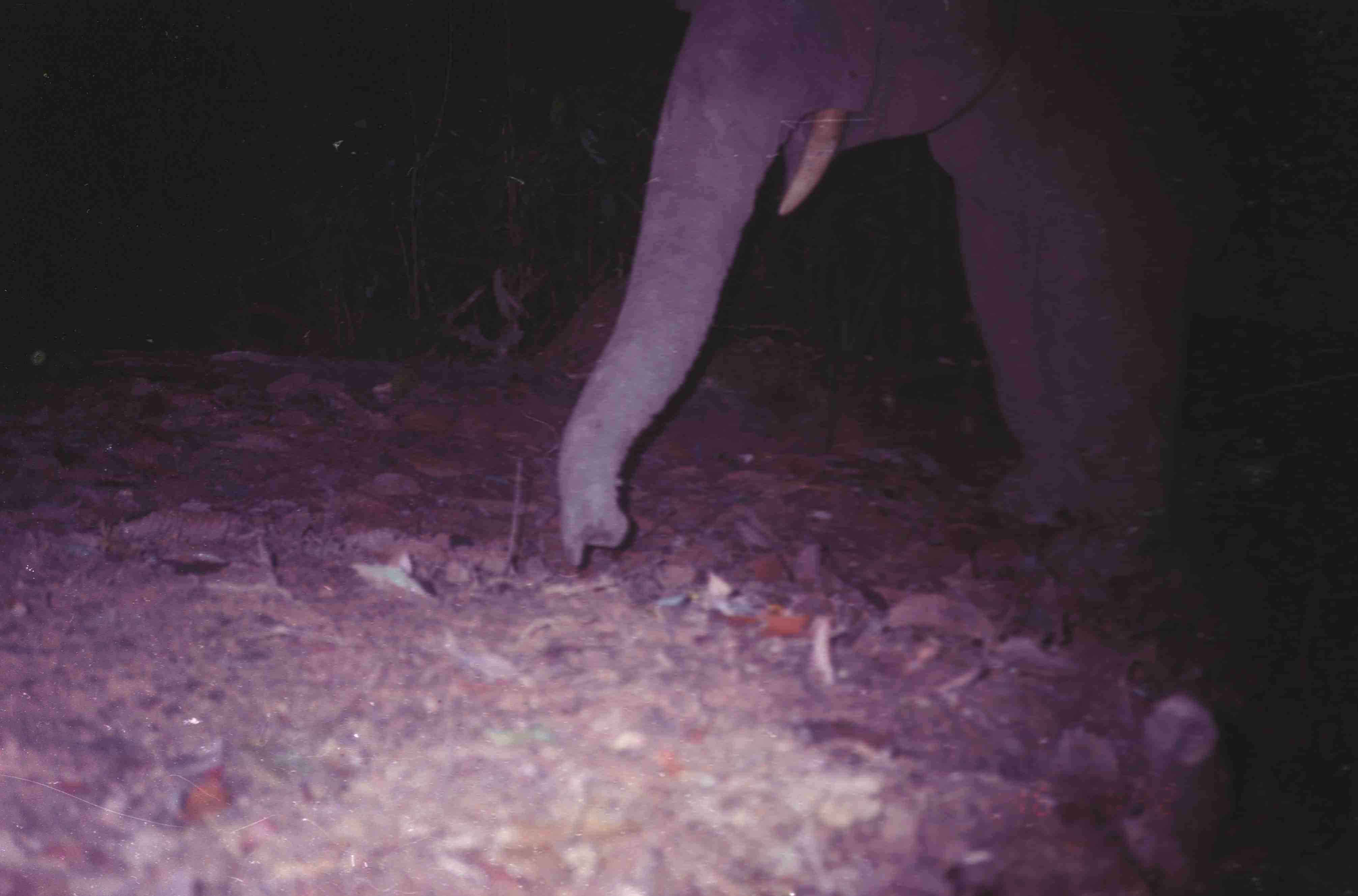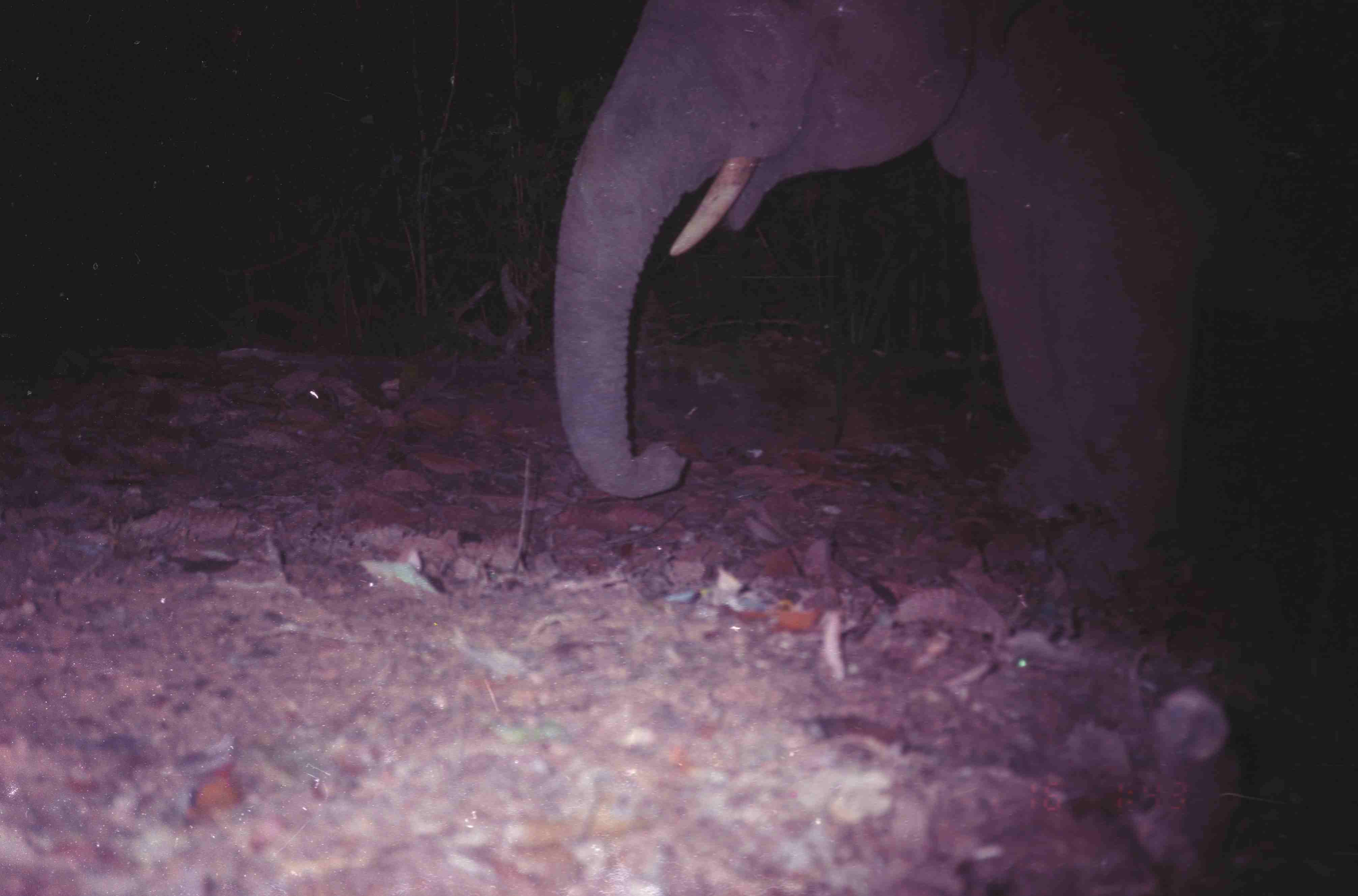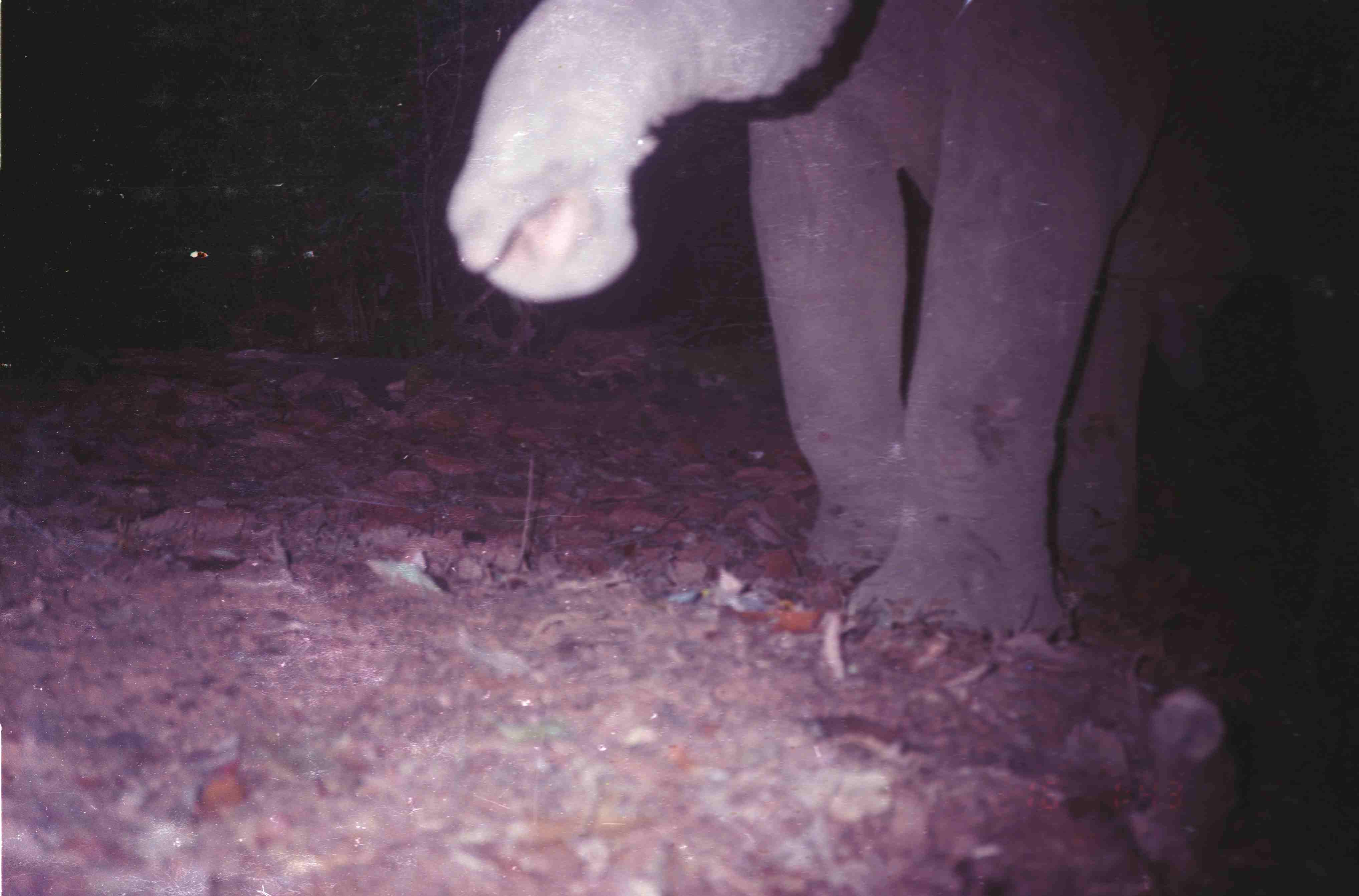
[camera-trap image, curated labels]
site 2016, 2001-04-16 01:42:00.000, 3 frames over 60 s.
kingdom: Animalia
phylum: Chordata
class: Mammalia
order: Proboscidea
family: Elephantidae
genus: Elephas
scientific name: Elephas maximus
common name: asian elephant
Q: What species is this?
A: Elephas maximus (asian elephant).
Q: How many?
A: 1.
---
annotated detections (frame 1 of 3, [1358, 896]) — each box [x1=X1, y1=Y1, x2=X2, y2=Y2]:
elephas maximus: [x1=554, y1=0, x2=1357, y2=570]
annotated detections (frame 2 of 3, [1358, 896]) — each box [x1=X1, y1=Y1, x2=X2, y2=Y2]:
elephas maximus: [x1=550, y1=0, x2=1358, y2=526]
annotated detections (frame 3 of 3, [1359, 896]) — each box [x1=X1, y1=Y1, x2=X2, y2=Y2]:
elephas maximus: [x1=443, y1=1, x2=1358, y2=647]